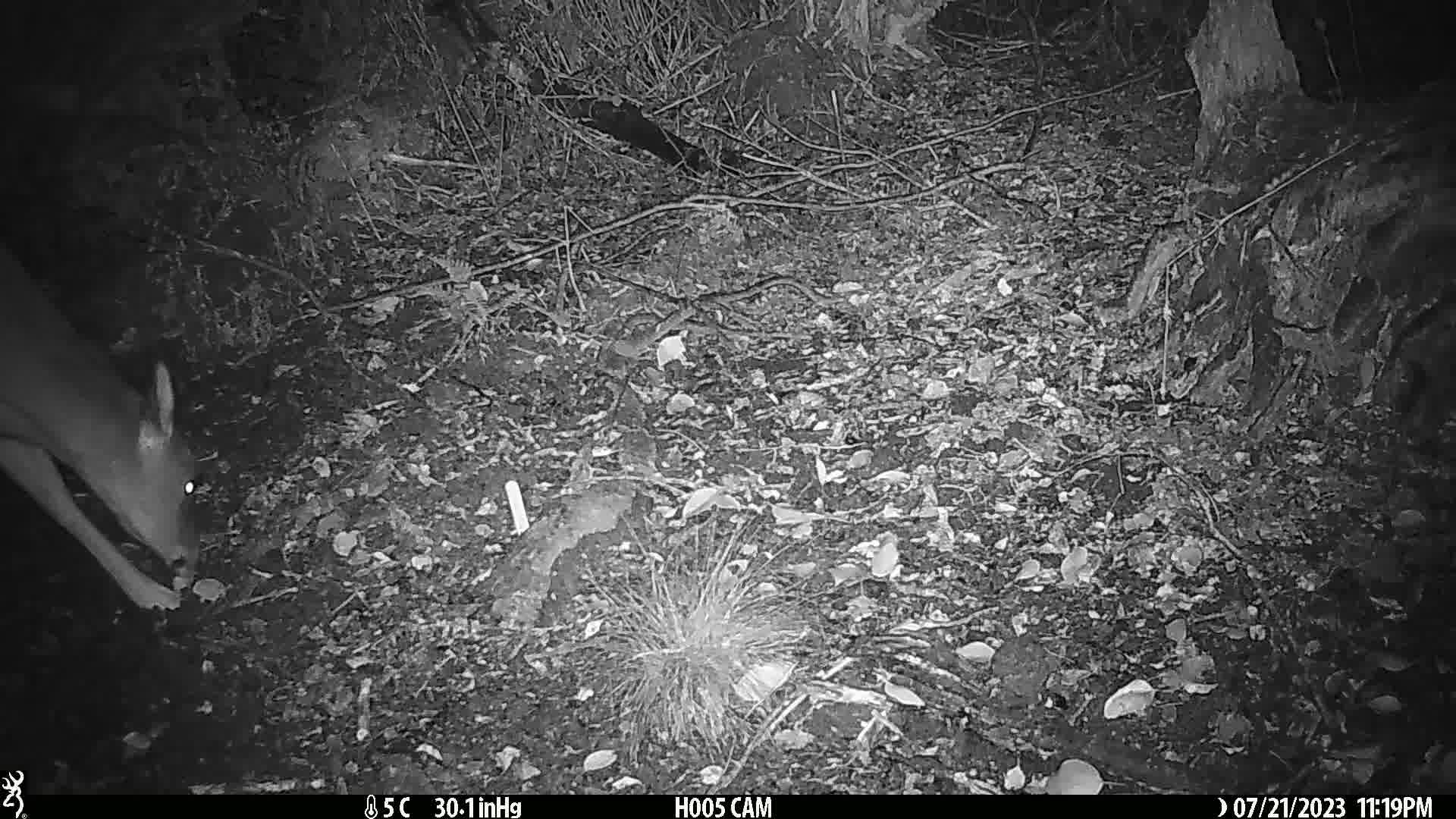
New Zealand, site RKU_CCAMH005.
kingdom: Animalia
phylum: Chordata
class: Mammalia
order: Artiodactyla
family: Cervidae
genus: Odocoileus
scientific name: Odocoileus virginianus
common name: white-tailed deer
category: white tailed deer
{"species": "white tailed deer (white-tailed deer) (Odocoileus virginianus)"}